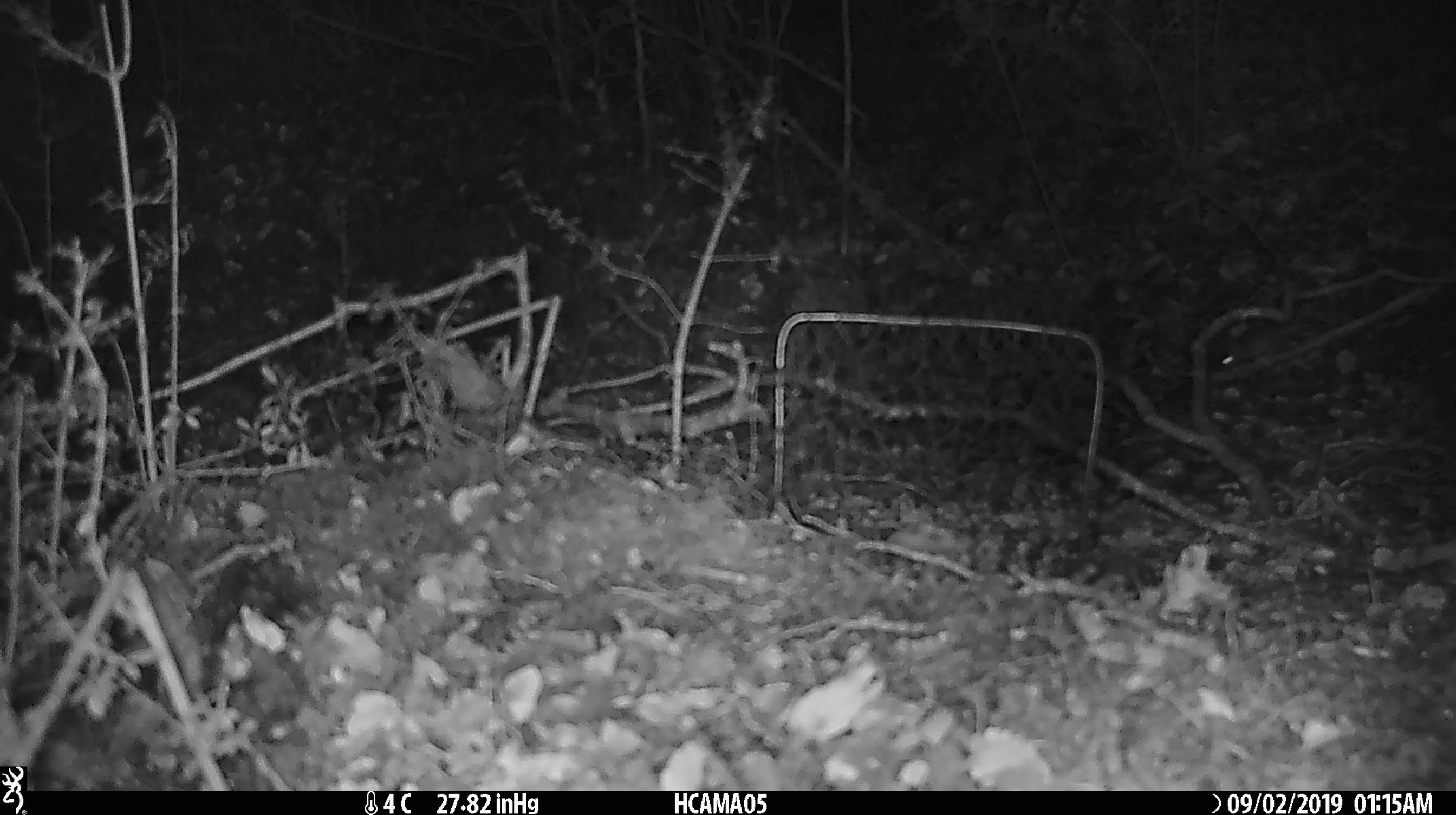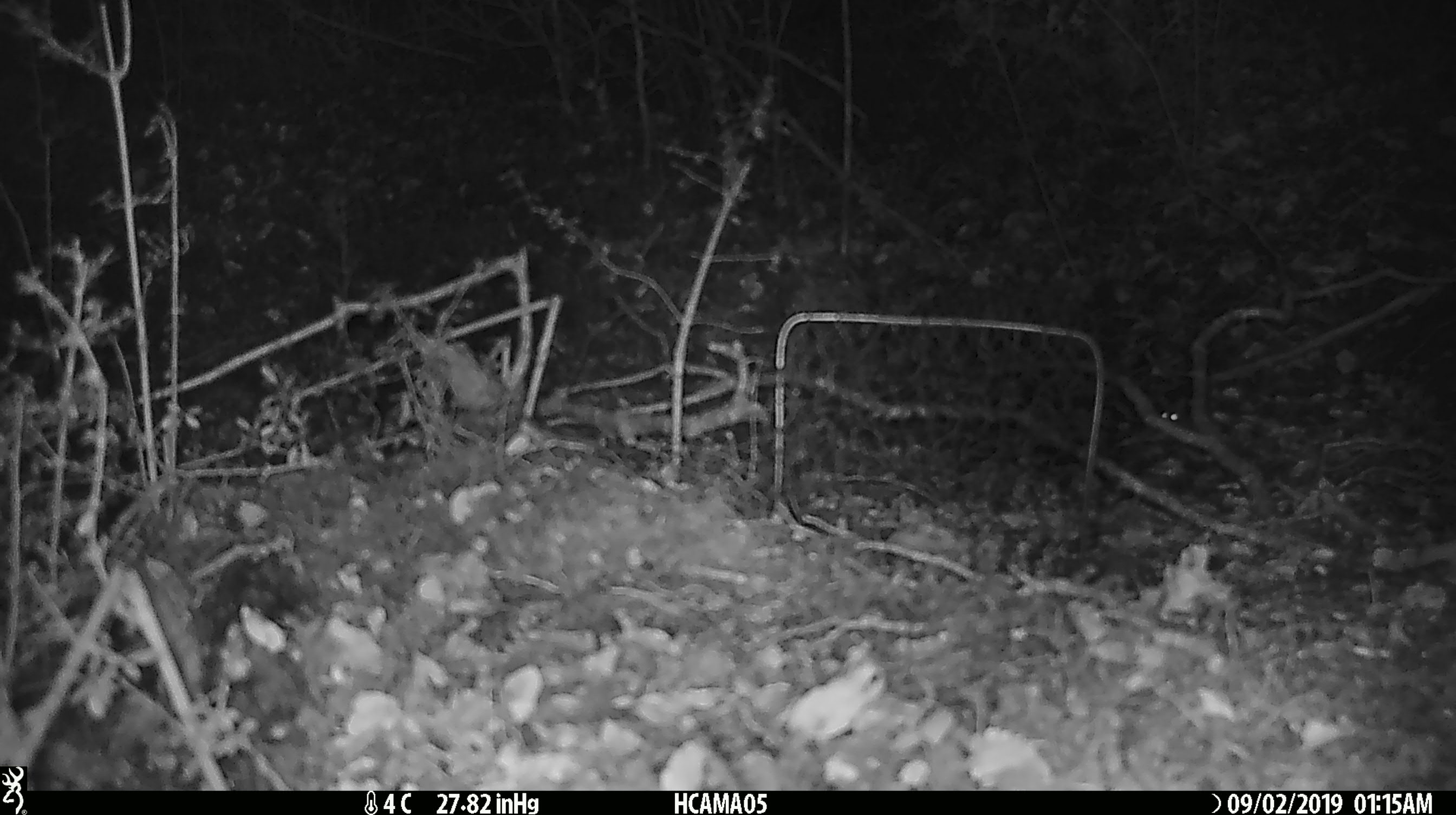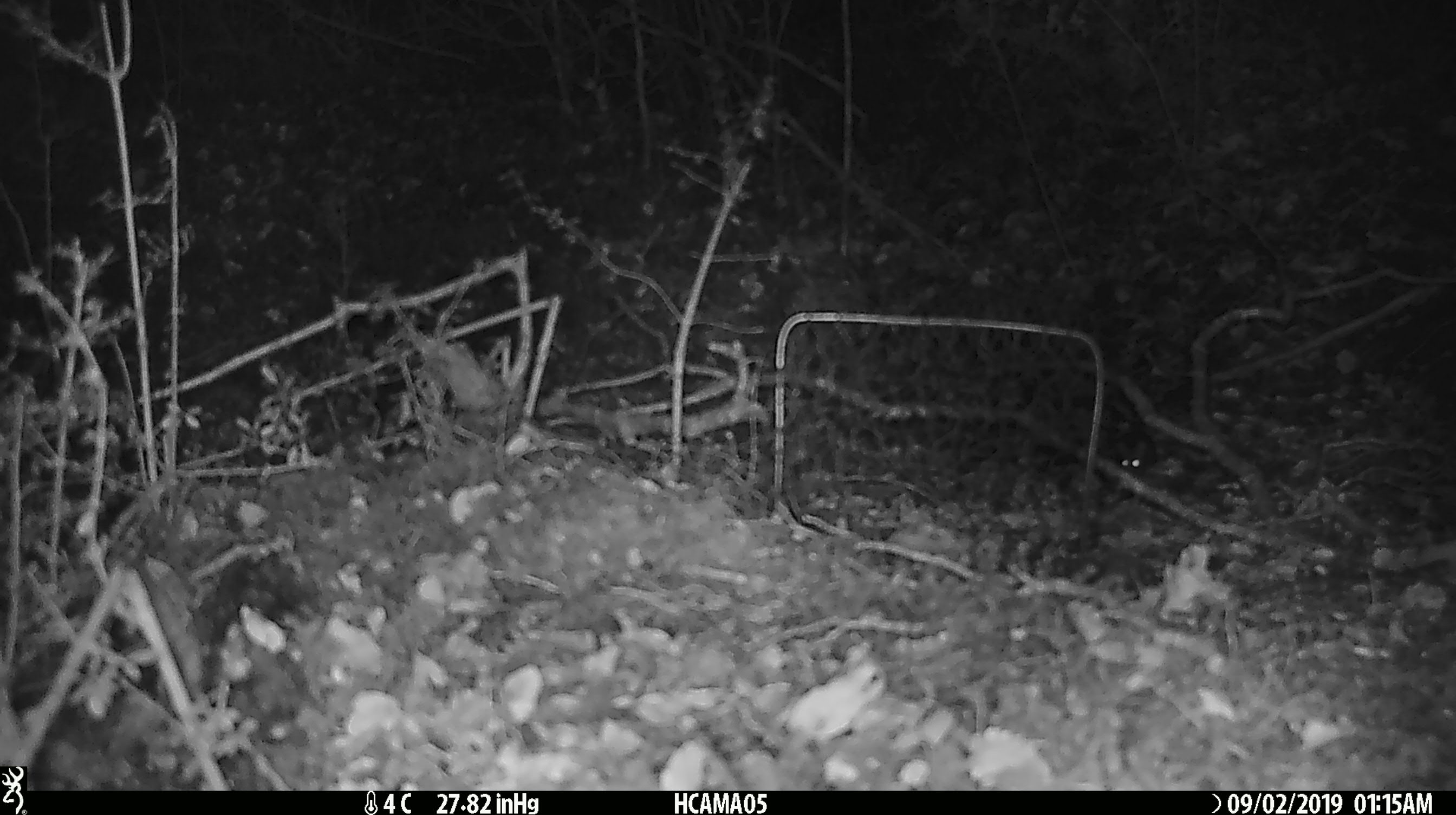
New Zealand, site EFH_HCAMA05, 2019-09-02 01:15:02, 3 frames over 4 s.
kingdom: Animalia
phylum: Chordata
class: Mammalia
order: Rodentia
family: Muridae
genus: Mus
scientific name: Mus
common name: mouse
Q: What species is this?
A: Mouse (Mus).